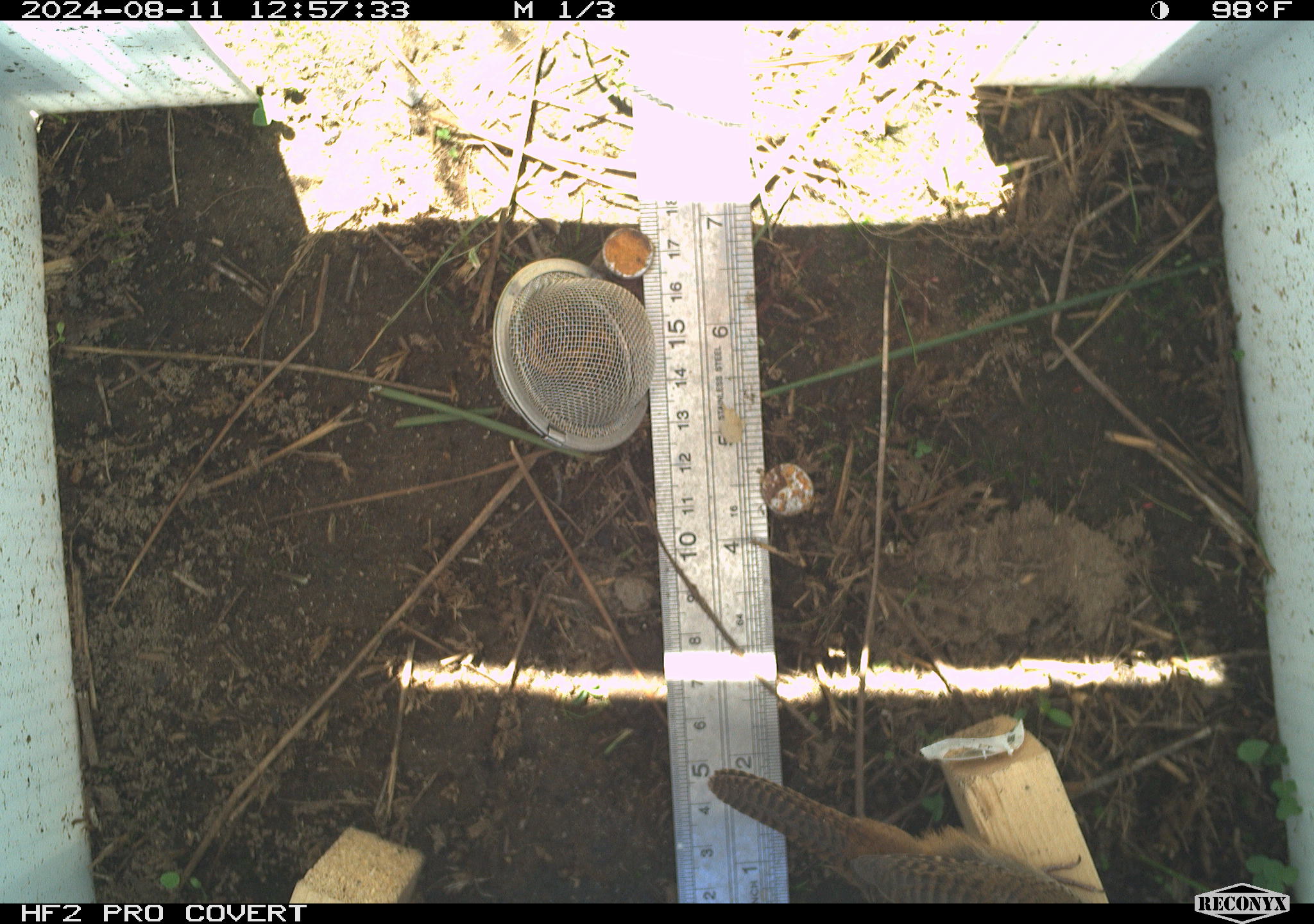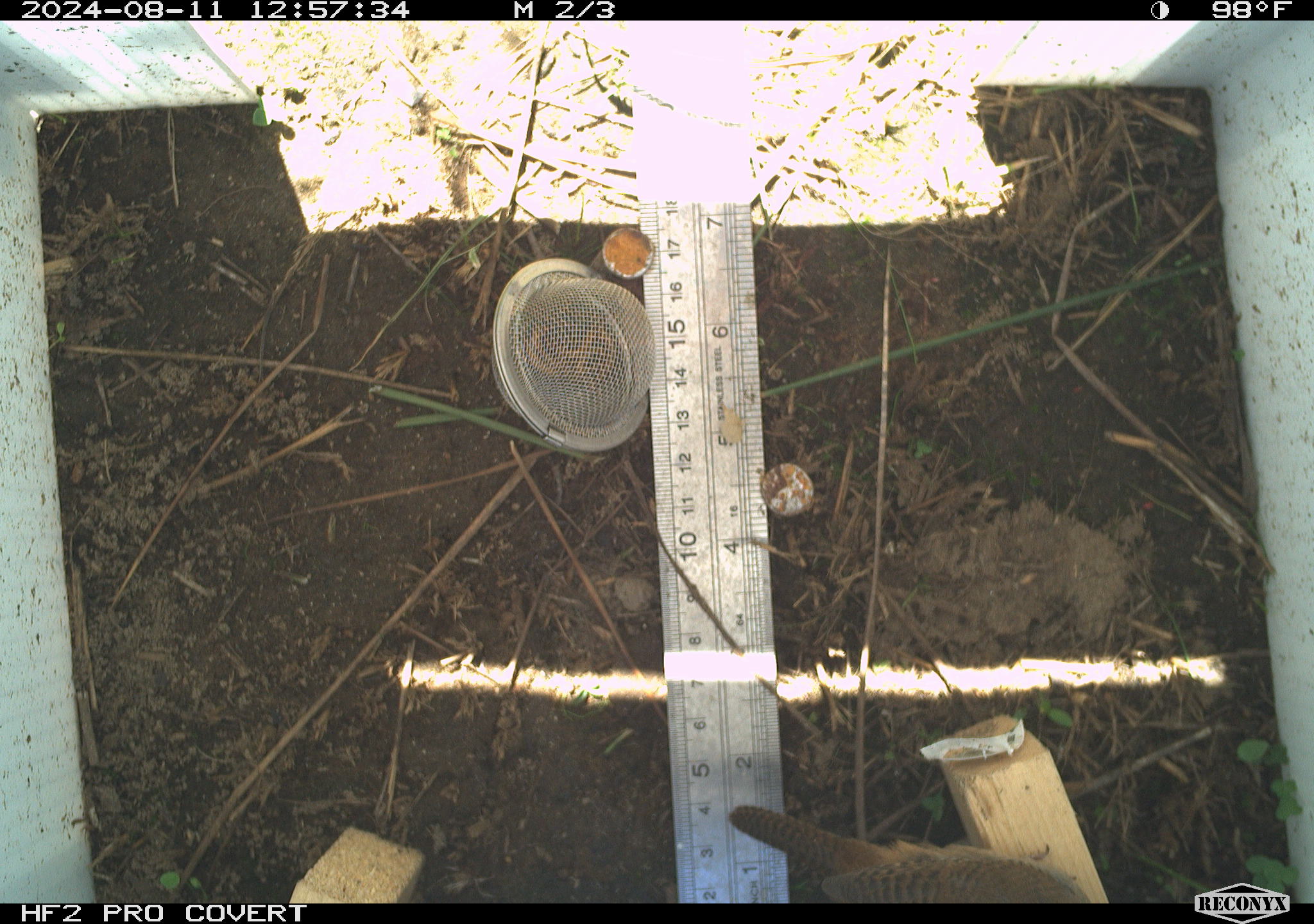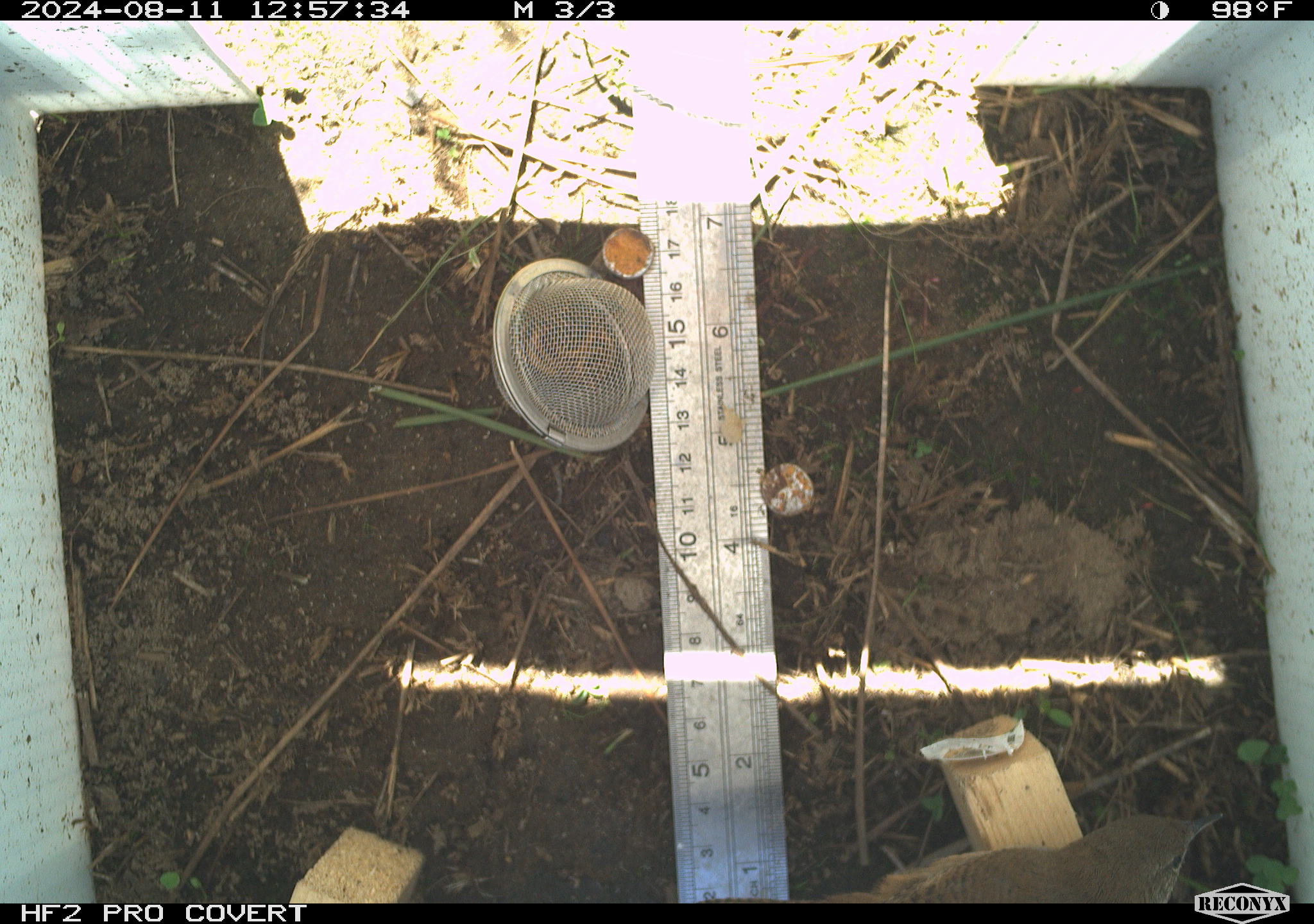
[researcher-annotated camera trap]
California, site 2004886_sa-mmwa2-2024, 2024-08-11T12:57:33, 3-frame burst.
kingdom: Animalia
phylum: Chordata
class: Aves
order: Passeriformes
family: Troglodytidae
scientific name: Troglodytidae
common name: wren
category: troglodytidae family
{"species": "troglodytidae family (wren) (Troglodytidae)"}